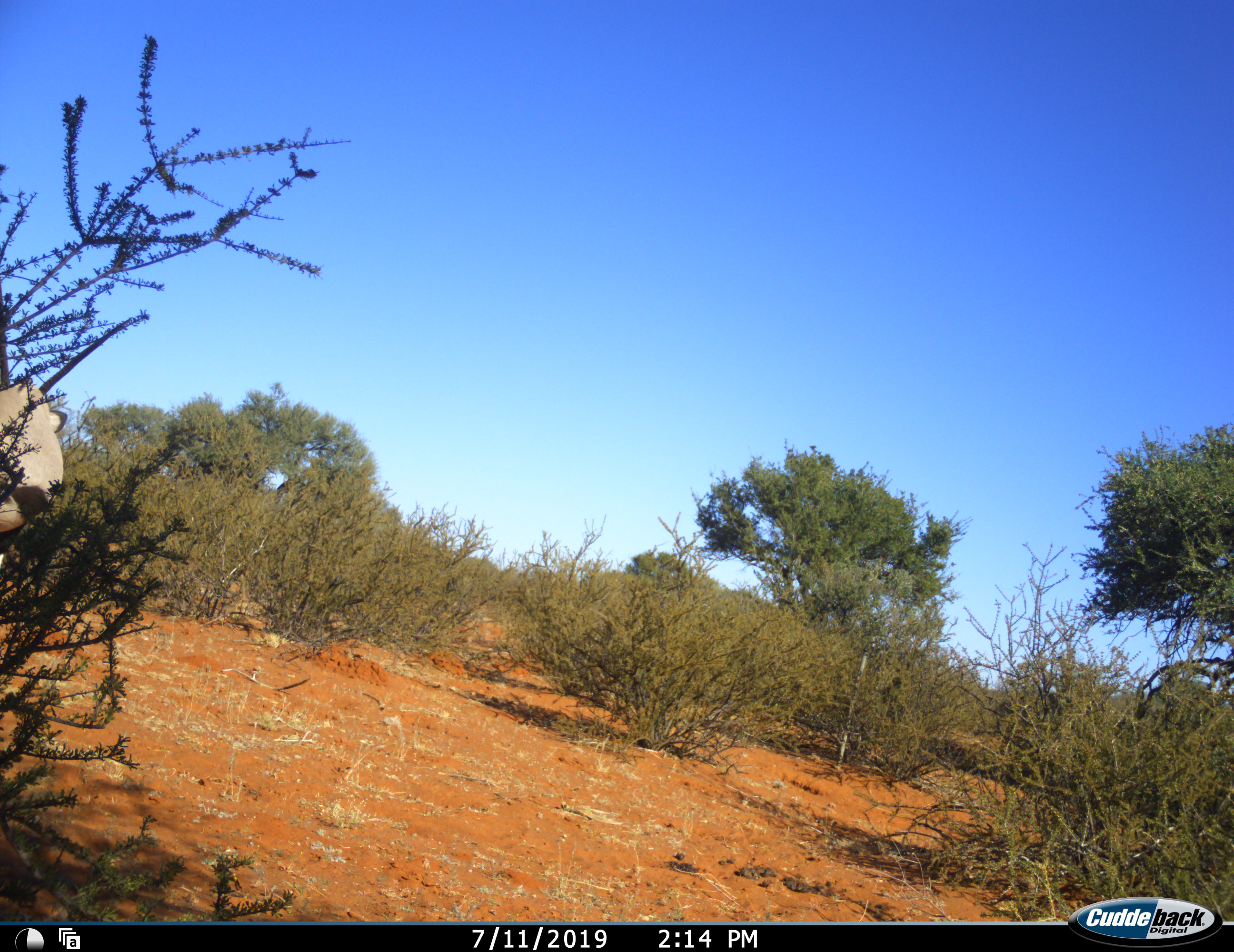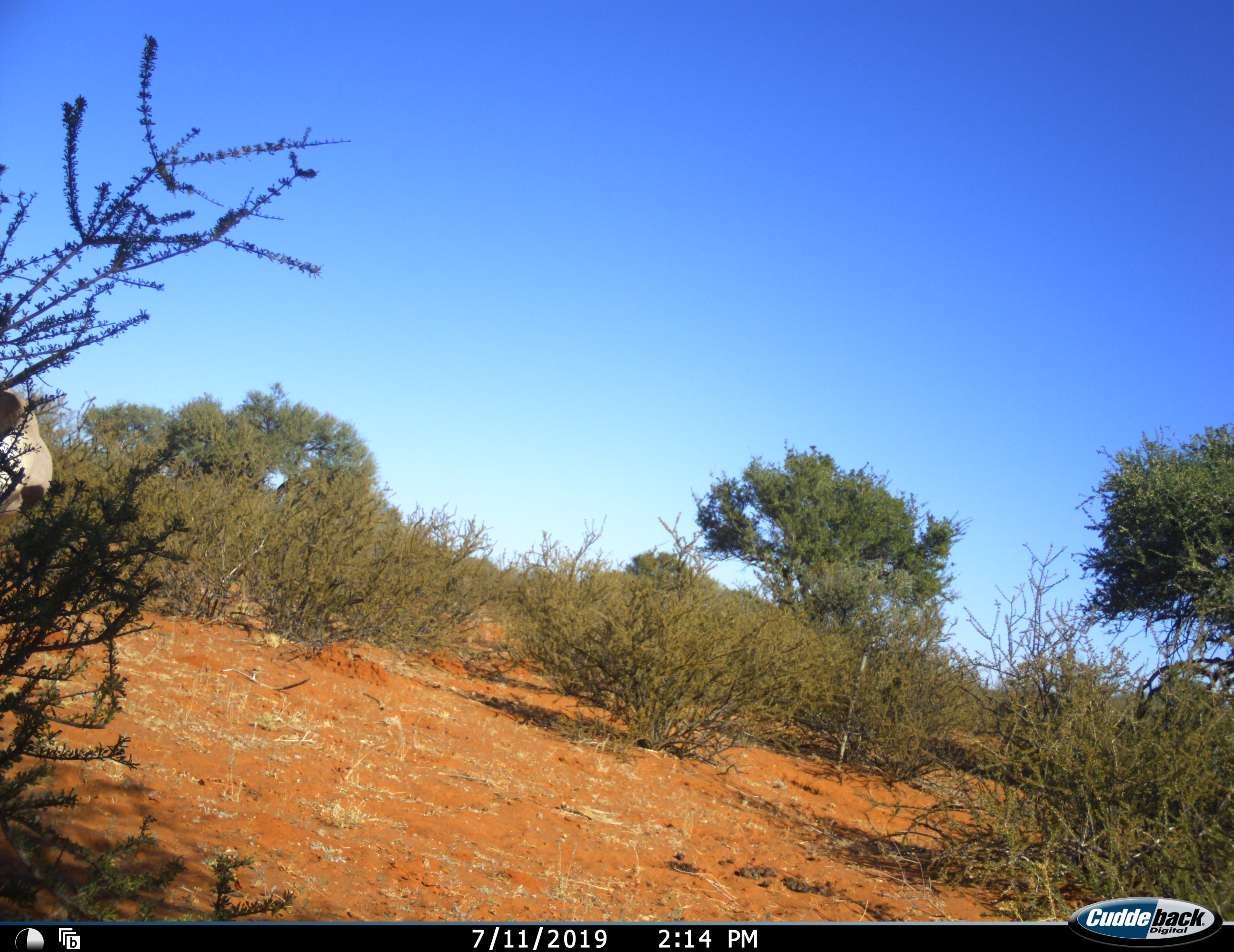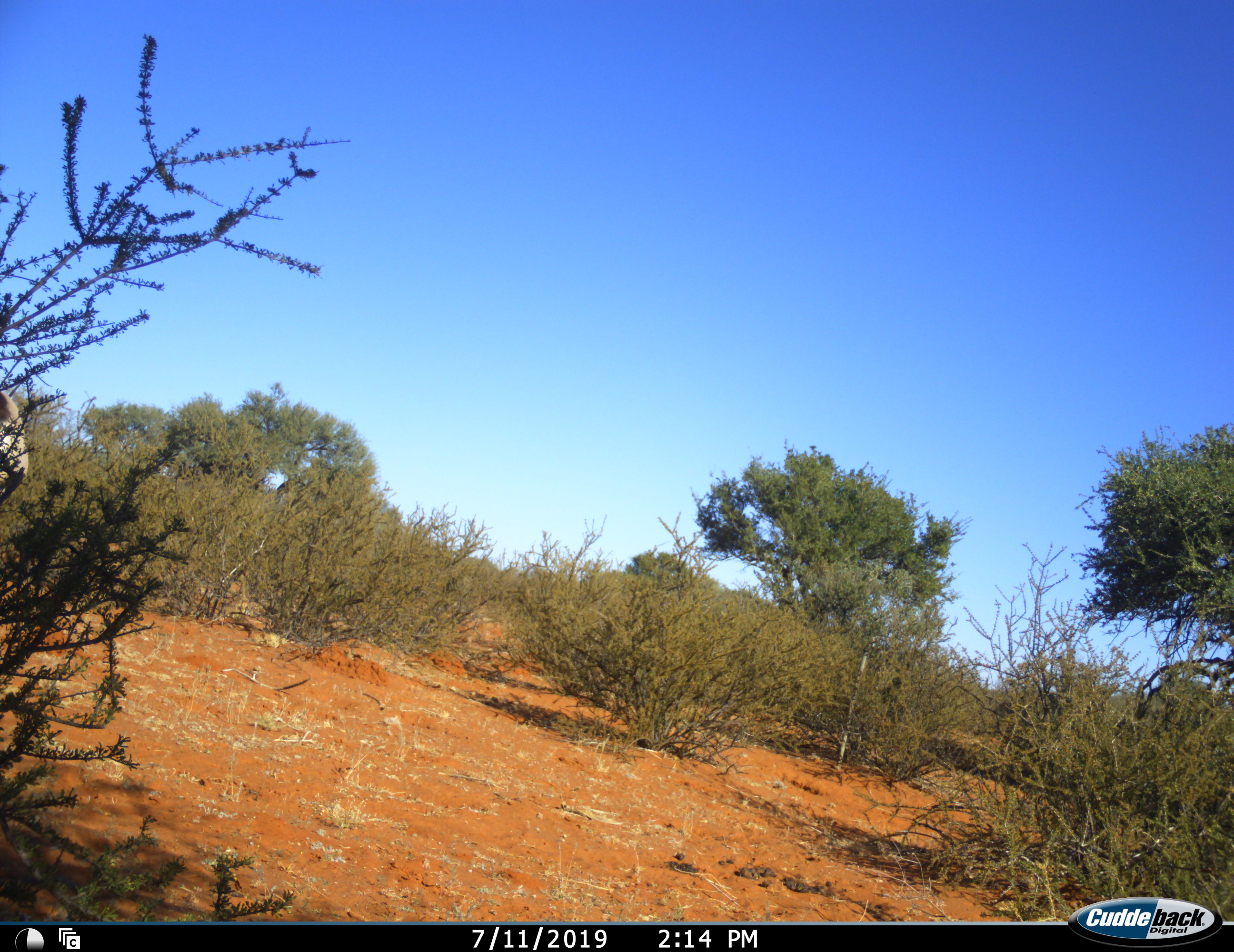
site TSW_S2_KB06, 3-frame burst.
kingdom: Animalia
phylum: Chordata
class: Mammalia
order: Artiodactyla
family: Bovidae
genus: Oryx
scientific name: Oryx gazella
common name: gemsbok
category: oryx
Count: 1.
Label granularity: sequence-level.